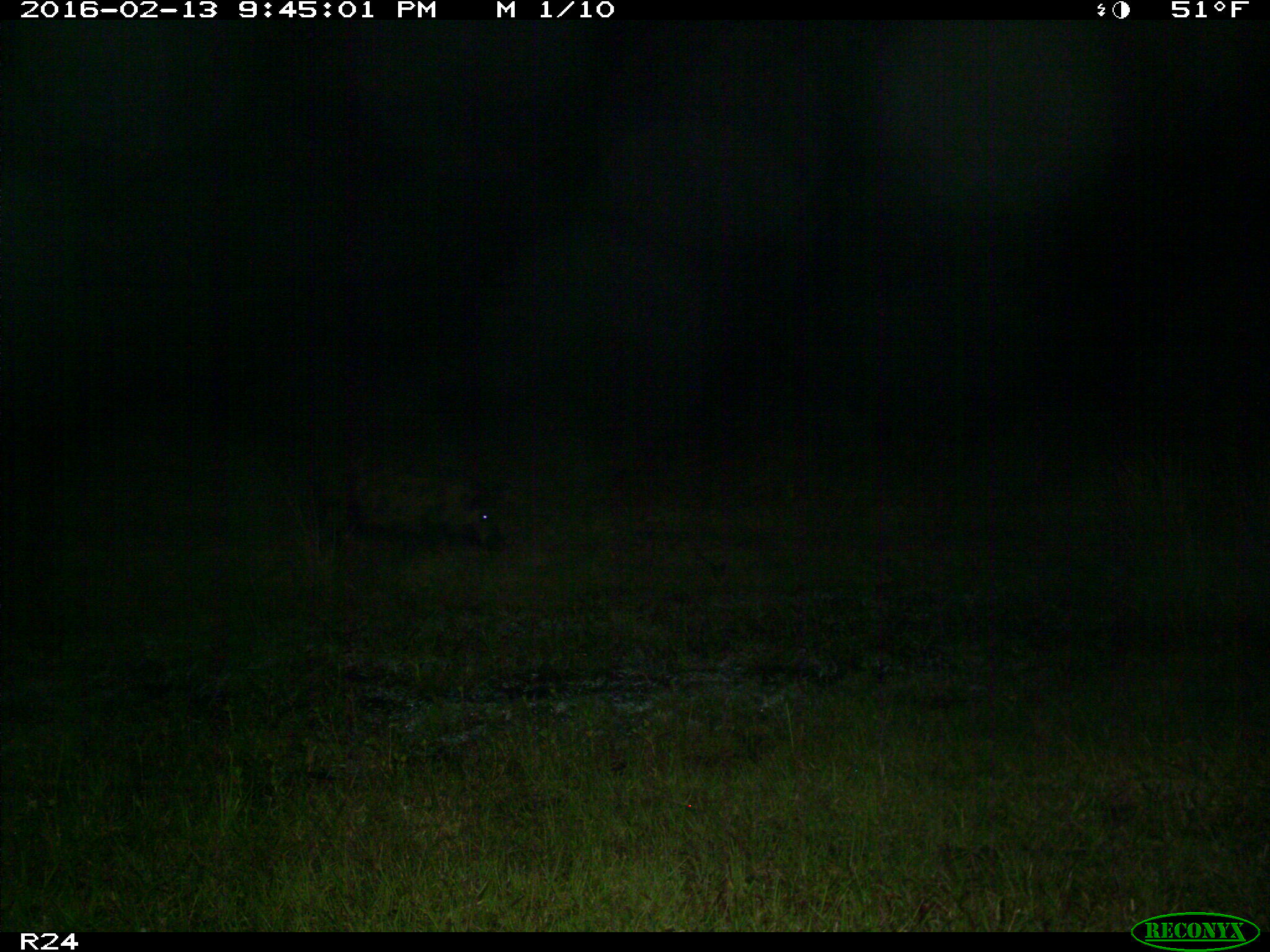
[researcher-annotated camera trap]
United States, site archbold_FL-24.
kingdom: Animalia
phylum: Chordata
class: Mammalia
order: Artiodactyla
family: Suidae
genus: Sus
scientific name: Sus scrofa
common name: wild boar